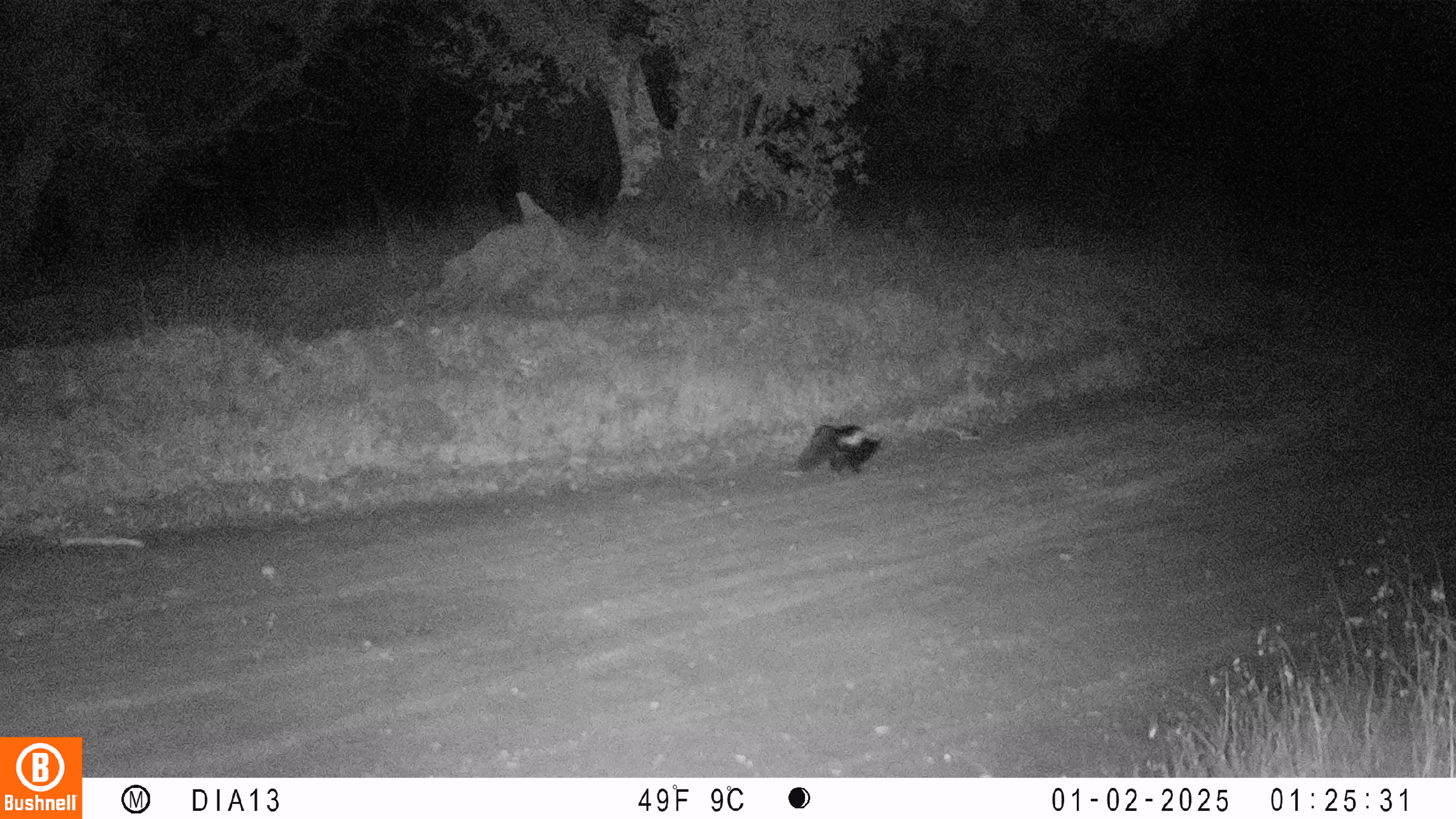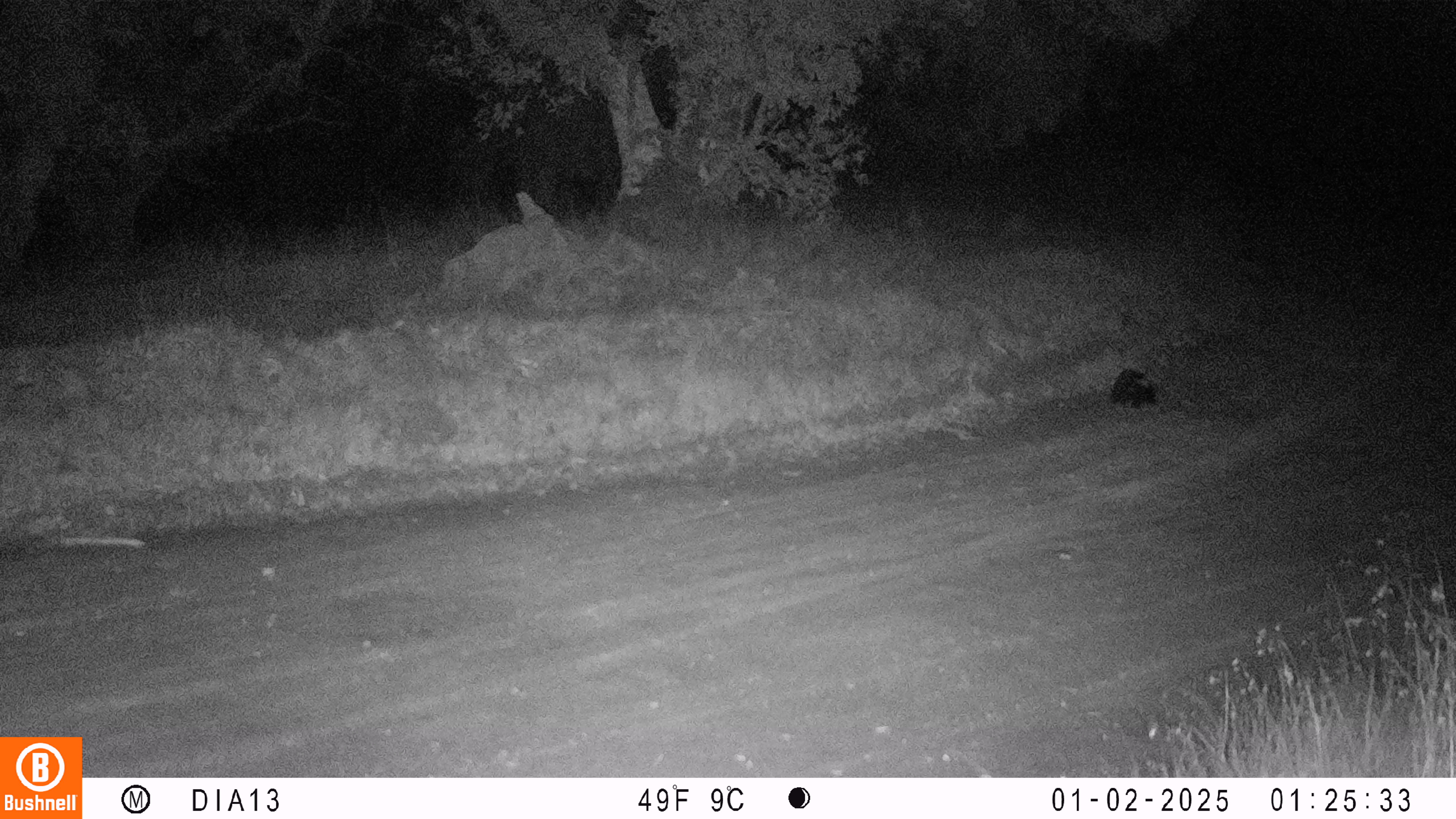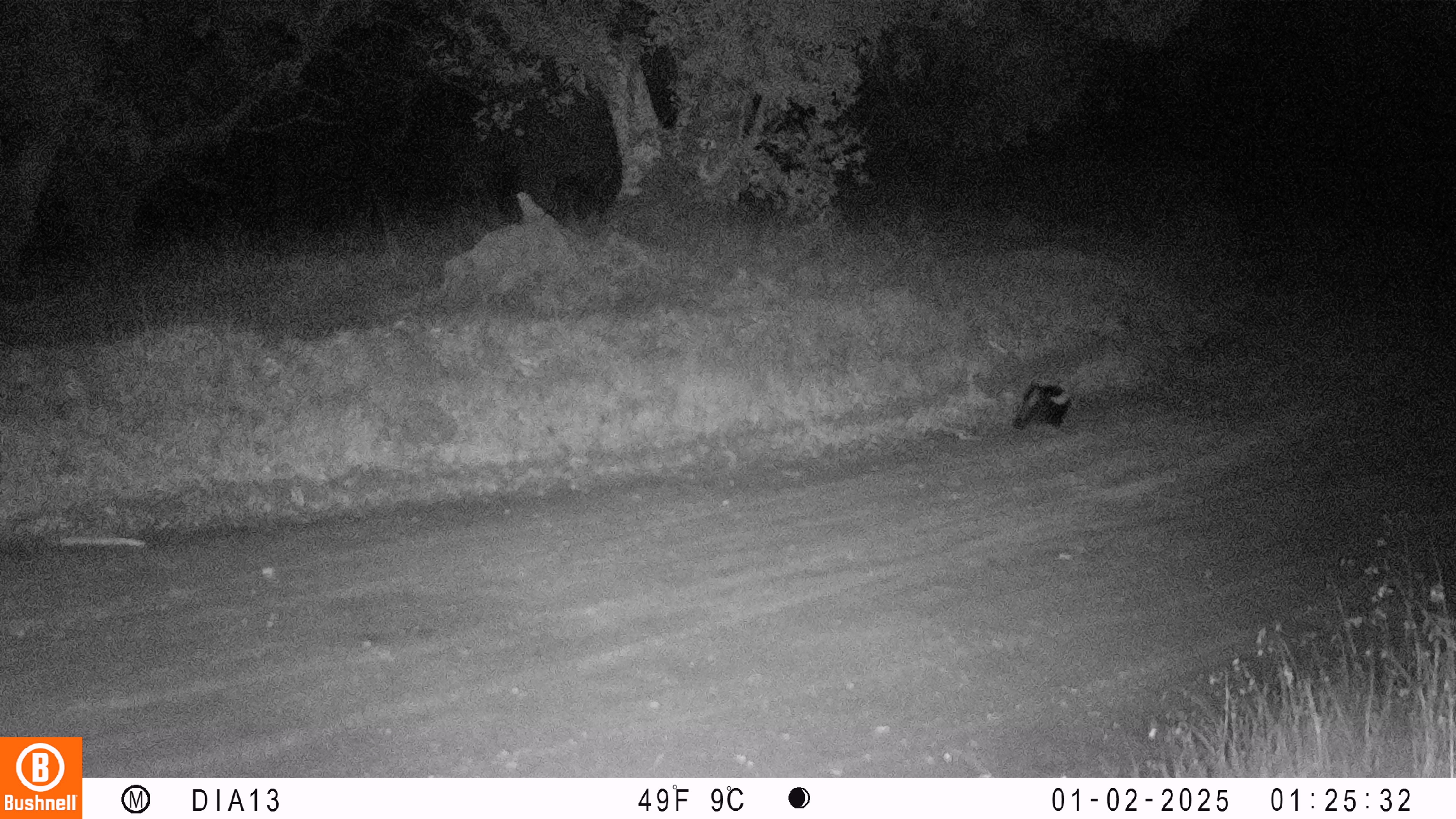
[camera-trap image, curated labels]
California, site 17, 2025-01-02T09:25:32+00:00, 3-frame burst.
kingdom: Animalia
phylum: Chordata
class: Mammalia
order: Carnivora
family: Mephitidae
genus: Mephitis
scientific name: Mephitis mephitis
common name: striped skunk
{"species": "striped skunk (Mephitis mephitis)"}